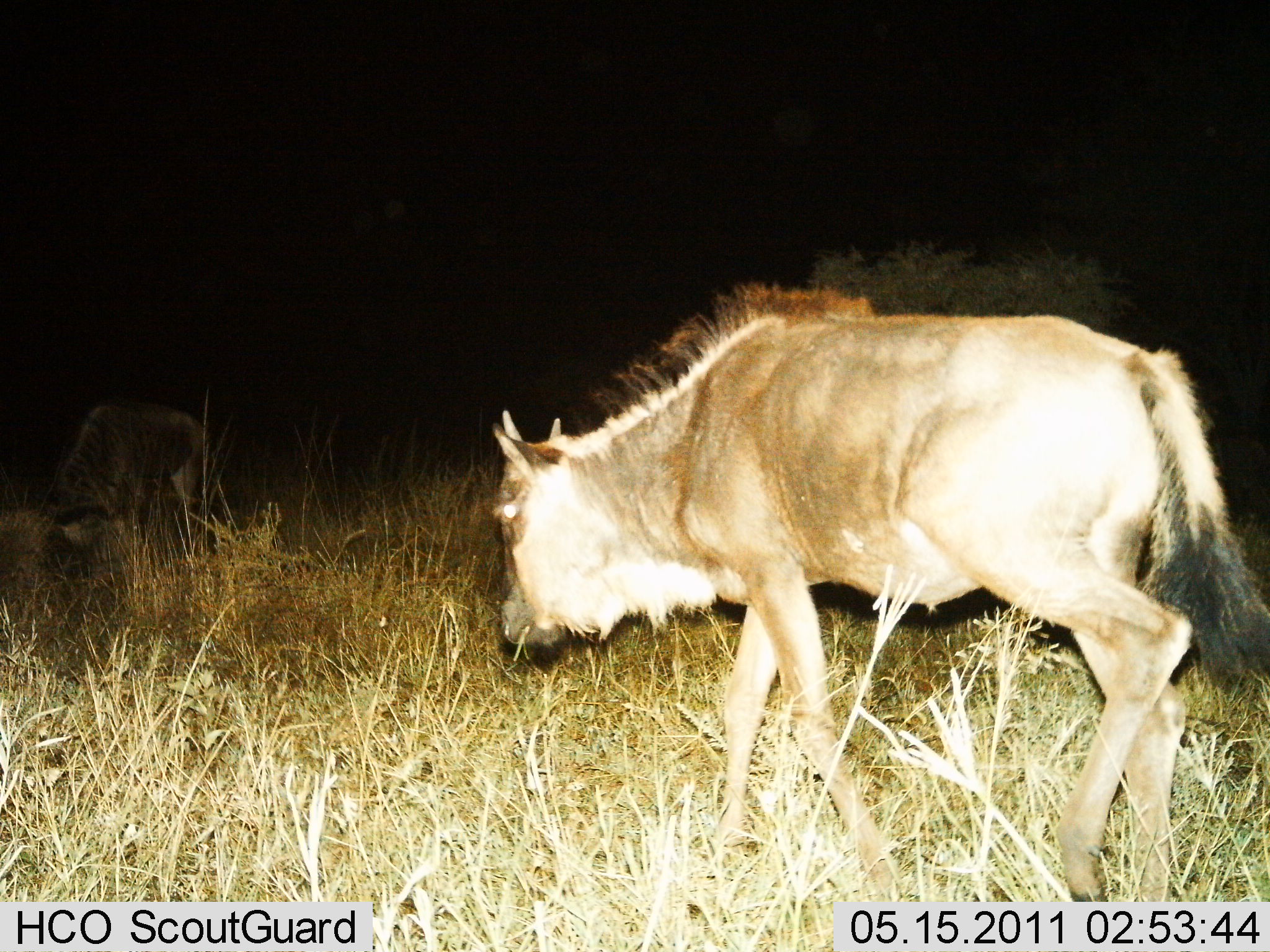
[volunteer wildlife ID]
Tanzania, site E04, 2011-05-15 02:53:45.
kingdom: Animalia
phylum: Chordata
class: Mammalia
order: Artiodactyla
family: Bovidae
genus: Connochaetes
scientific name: Connochaetes taurinus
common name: blue wildebeest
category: wildebeest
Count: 1.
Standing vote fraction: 42%.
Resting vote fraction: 0%.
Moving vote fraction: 75%.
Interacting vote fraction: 0%.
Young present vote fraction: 17%.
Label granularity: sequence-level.